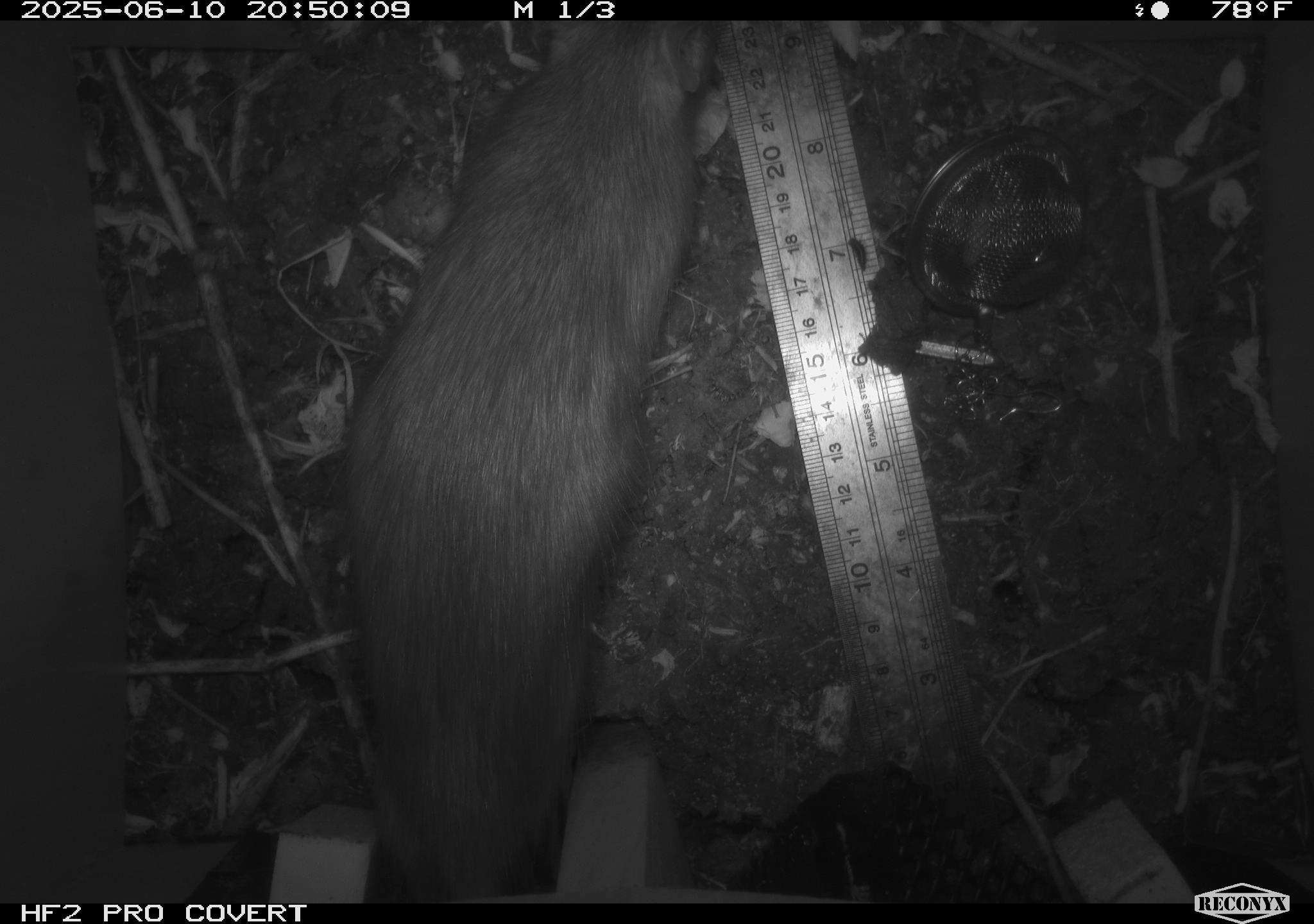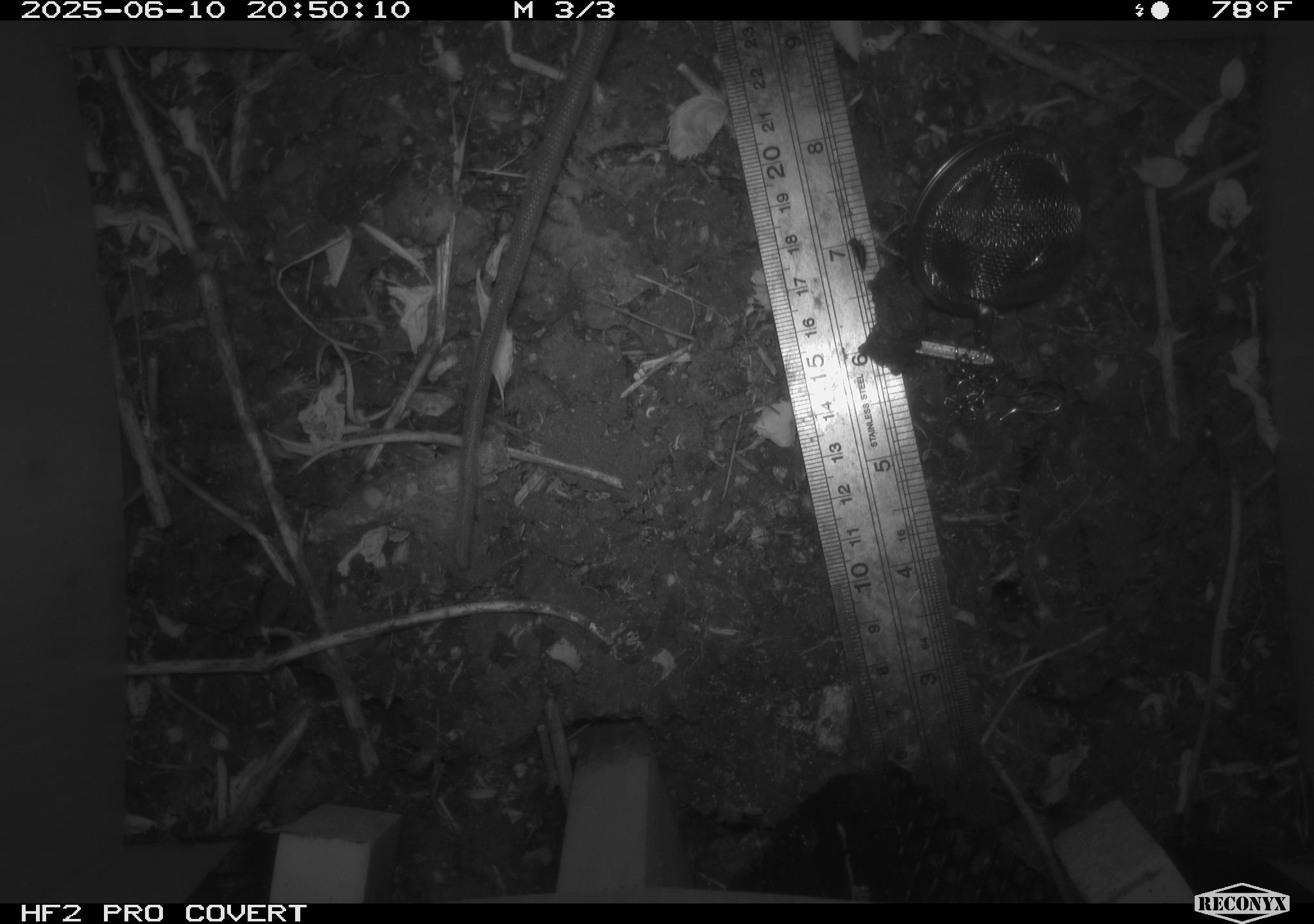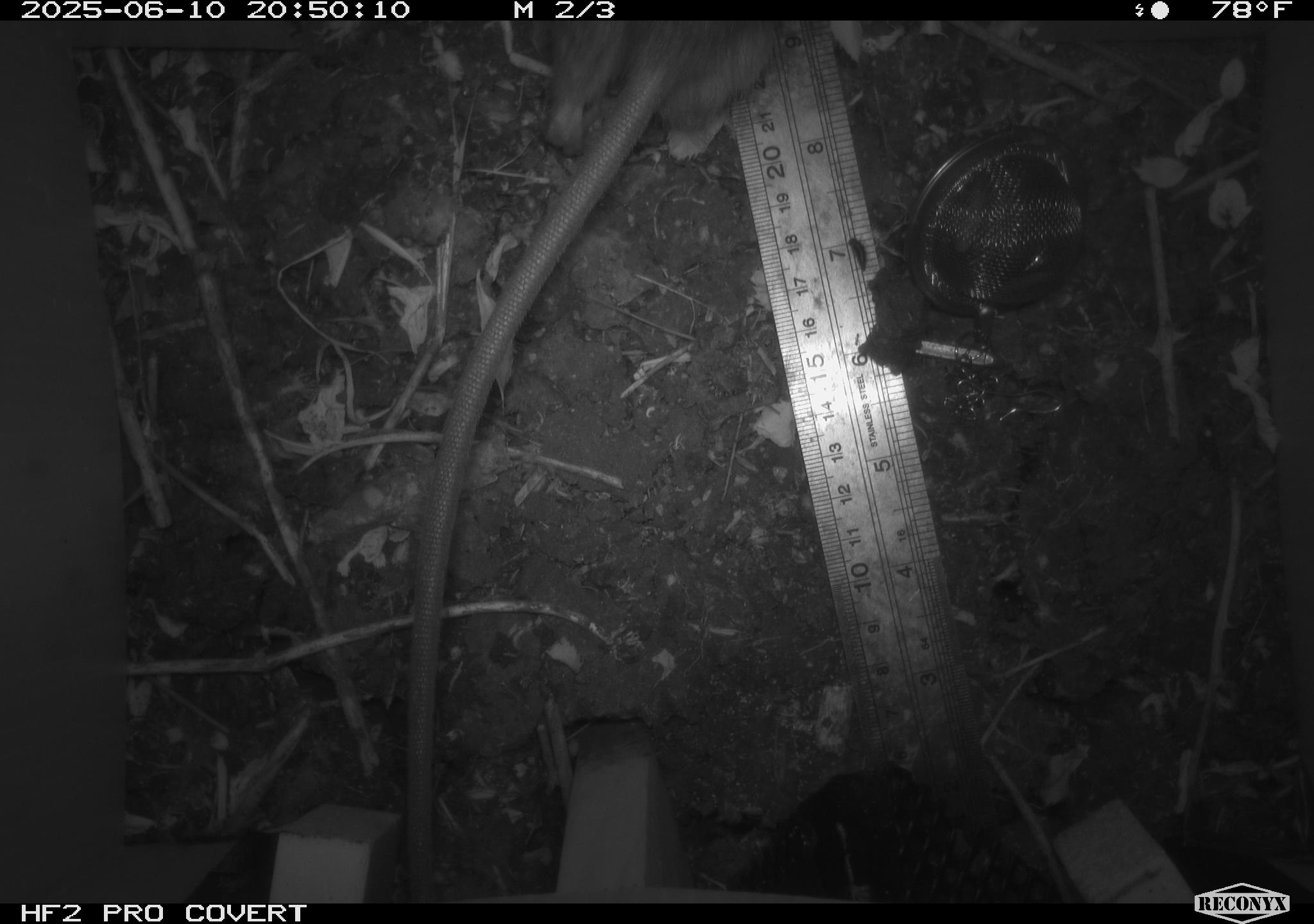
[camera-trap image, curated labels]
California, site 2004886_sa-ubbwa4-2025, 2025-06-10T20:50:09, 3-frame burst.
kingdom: Animalia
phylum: Chordata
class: Mammalia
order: Rodentia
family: Muridae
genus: Rattus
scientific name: Rattus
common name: rat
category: rattus species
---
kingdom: Animalia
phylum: Chordata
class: Mammalia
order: Rodentia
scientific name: Rodentia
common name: rodent